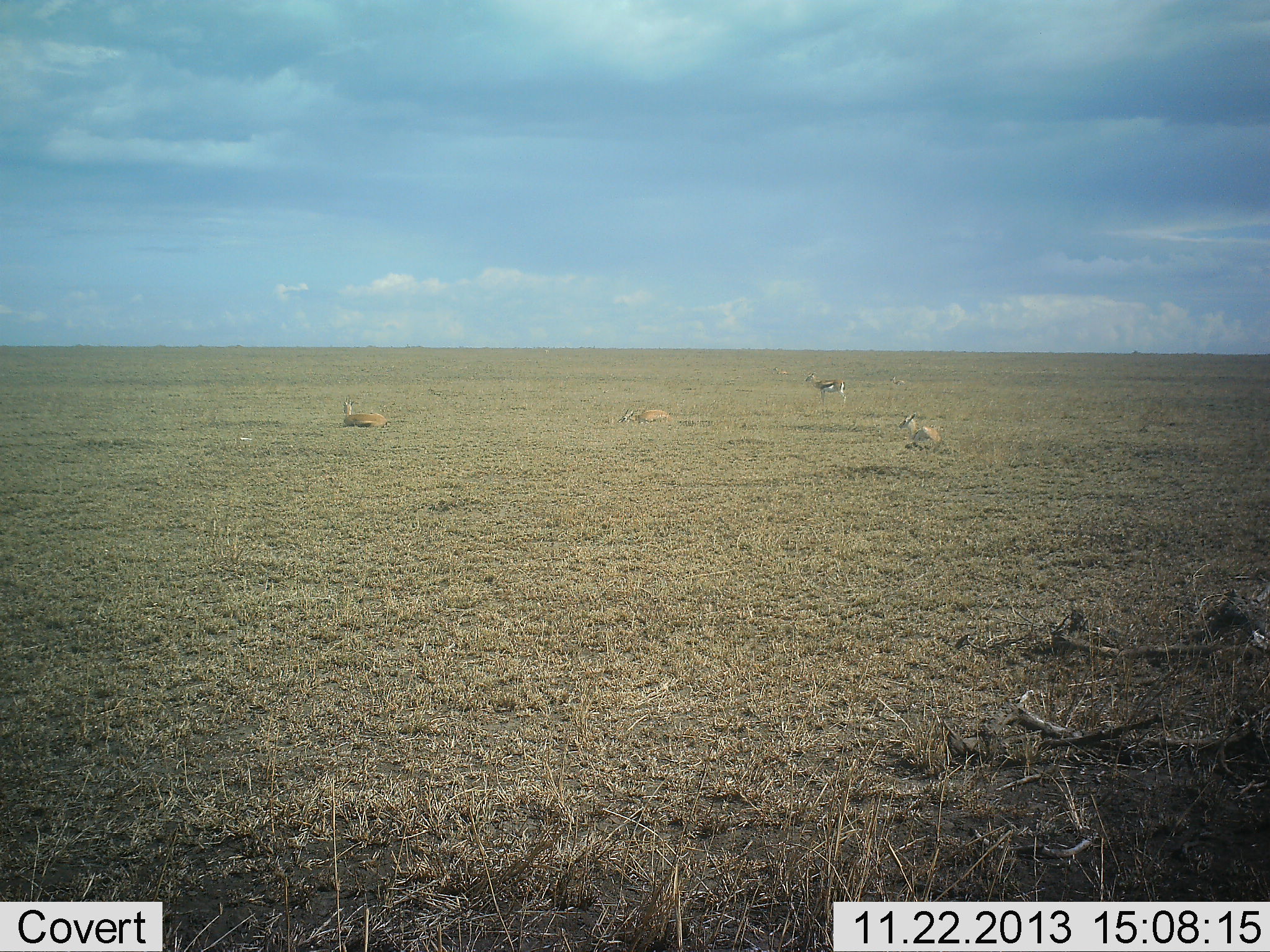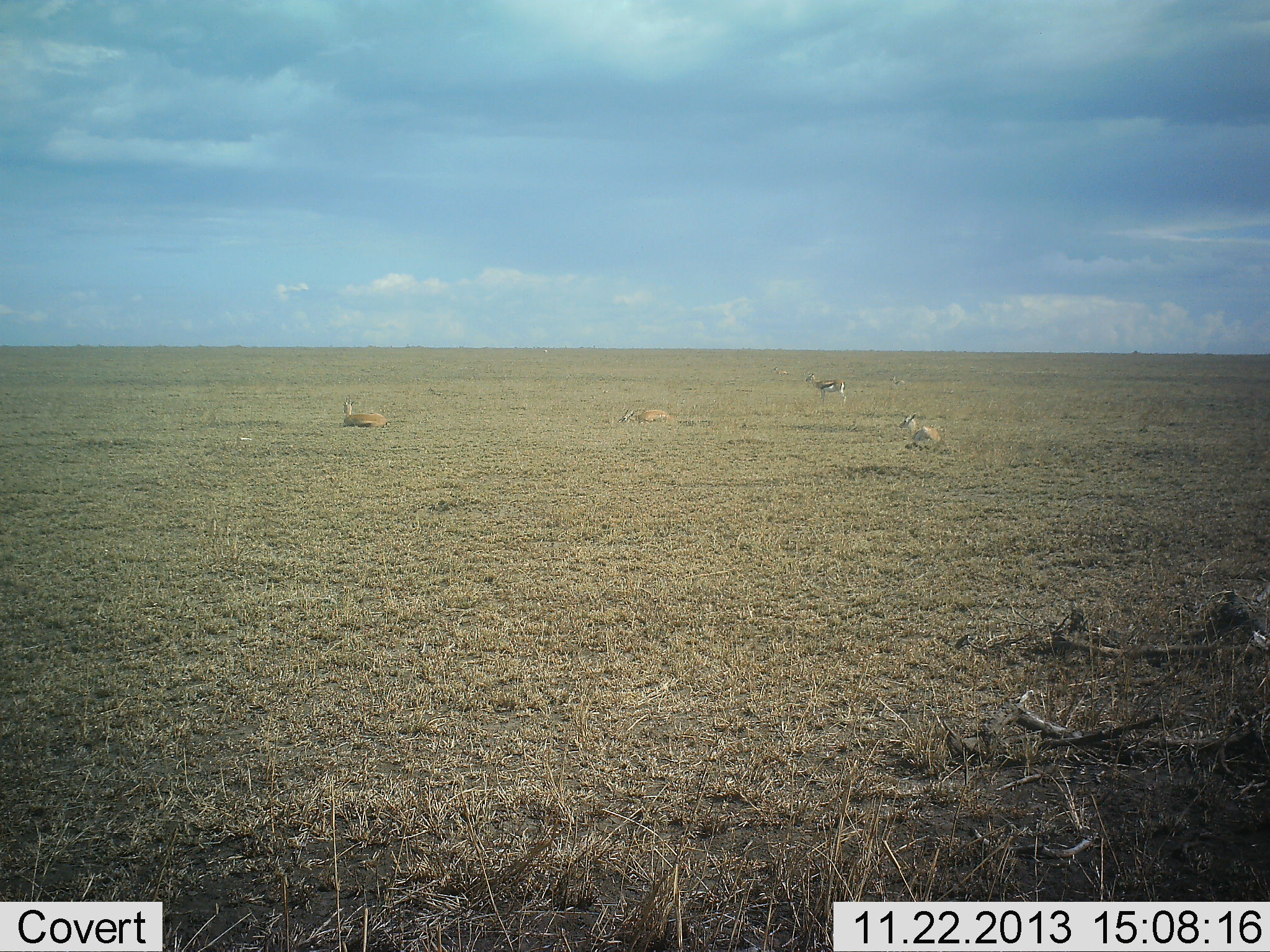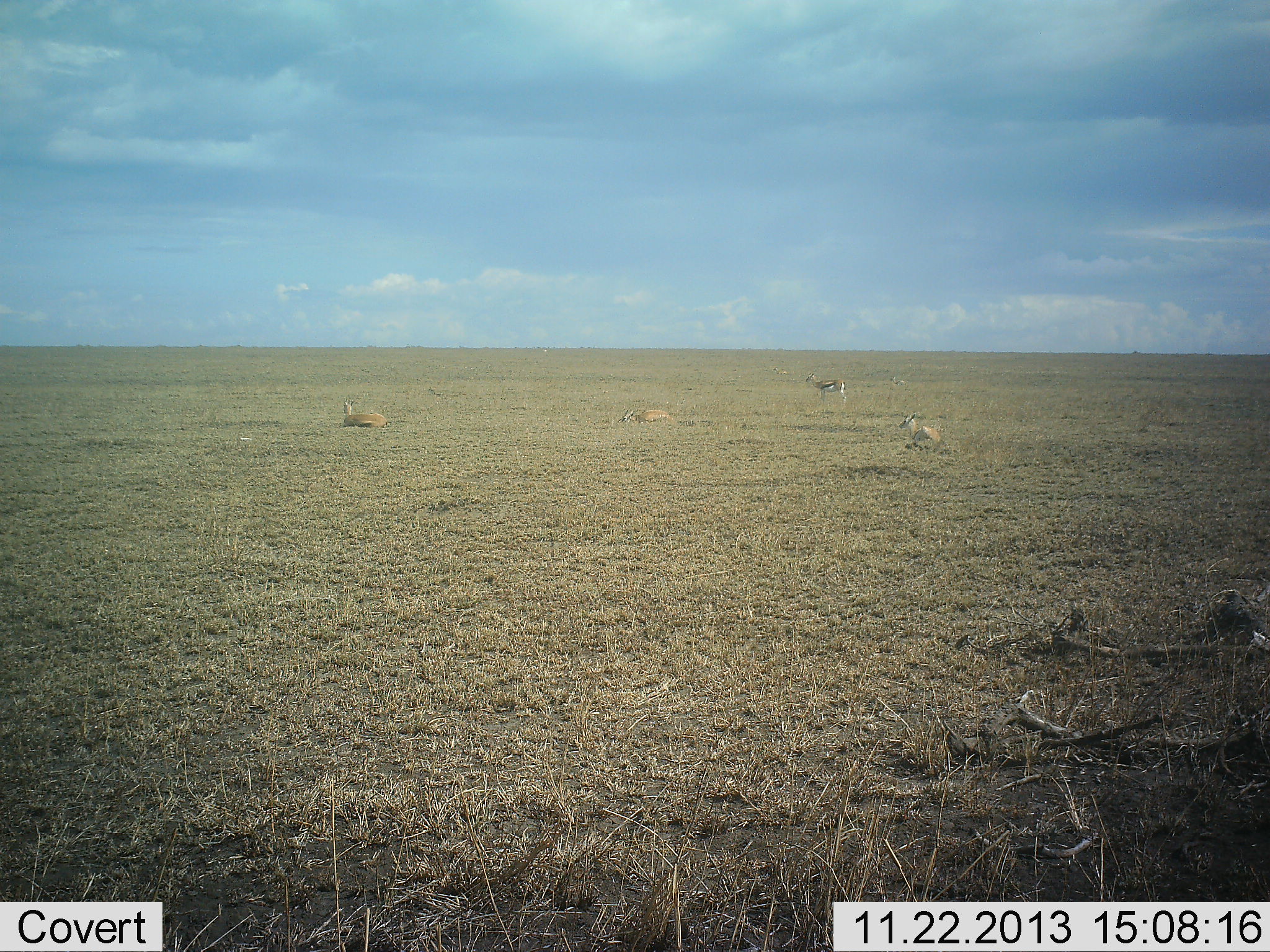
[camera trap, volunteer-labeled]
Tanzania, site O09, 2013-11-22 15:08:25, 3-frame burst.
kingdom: Animalia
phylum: Chordata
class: Mammalia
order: Artiodactyla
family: Bovidae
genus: Eudorcas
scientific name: Eudorcas thomsonii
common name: thomson's gazelle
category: gazellethomsons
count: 4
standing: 80%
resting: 100%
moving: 0%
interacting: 0%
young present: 0%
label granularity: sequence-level